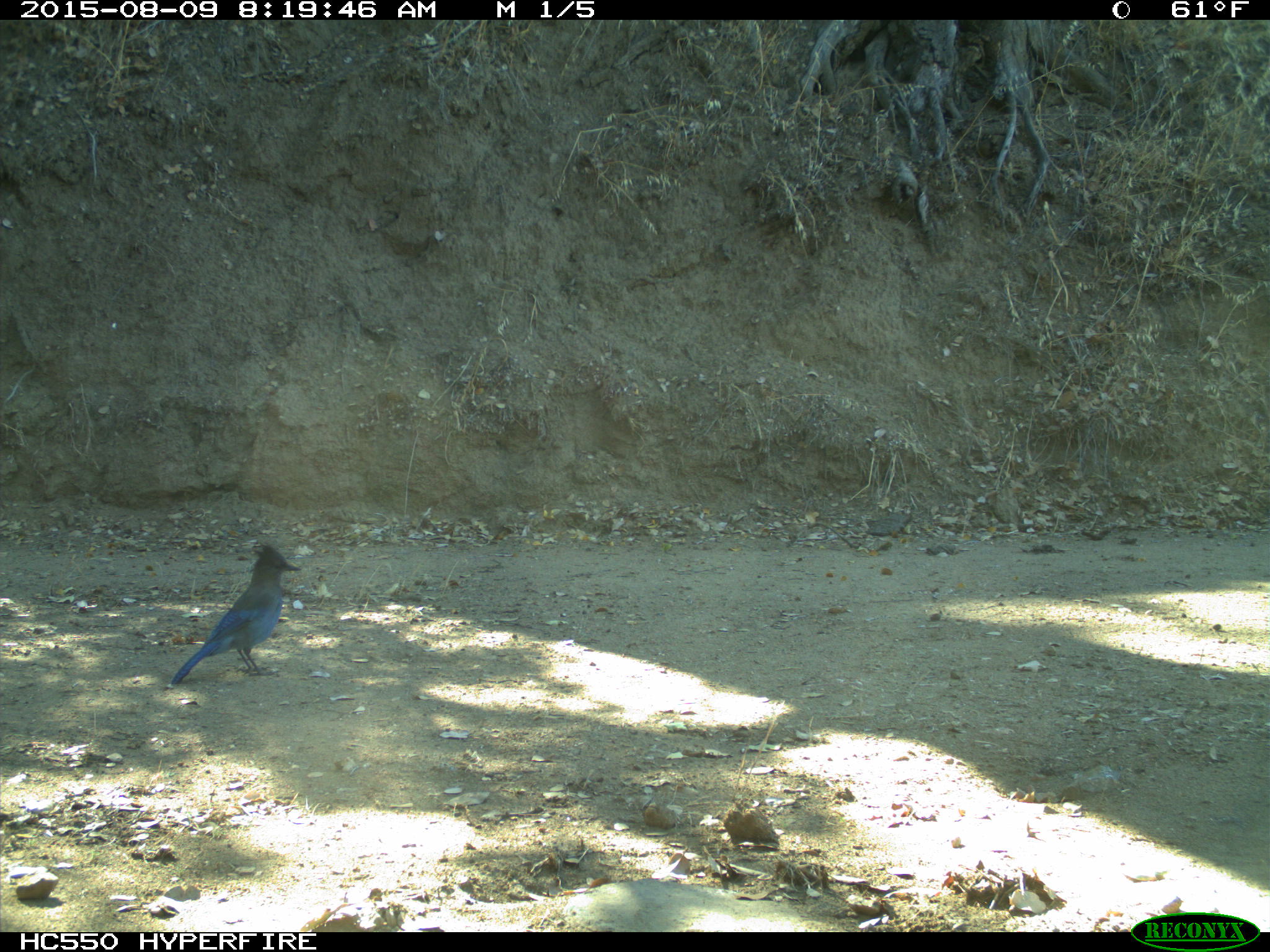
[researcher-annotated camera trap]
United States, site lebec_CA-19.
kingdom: Animalia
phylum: Chordata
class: Aves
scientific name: Aves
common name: birds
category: unidentified bird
Unidentified bird (birds) (Aves).